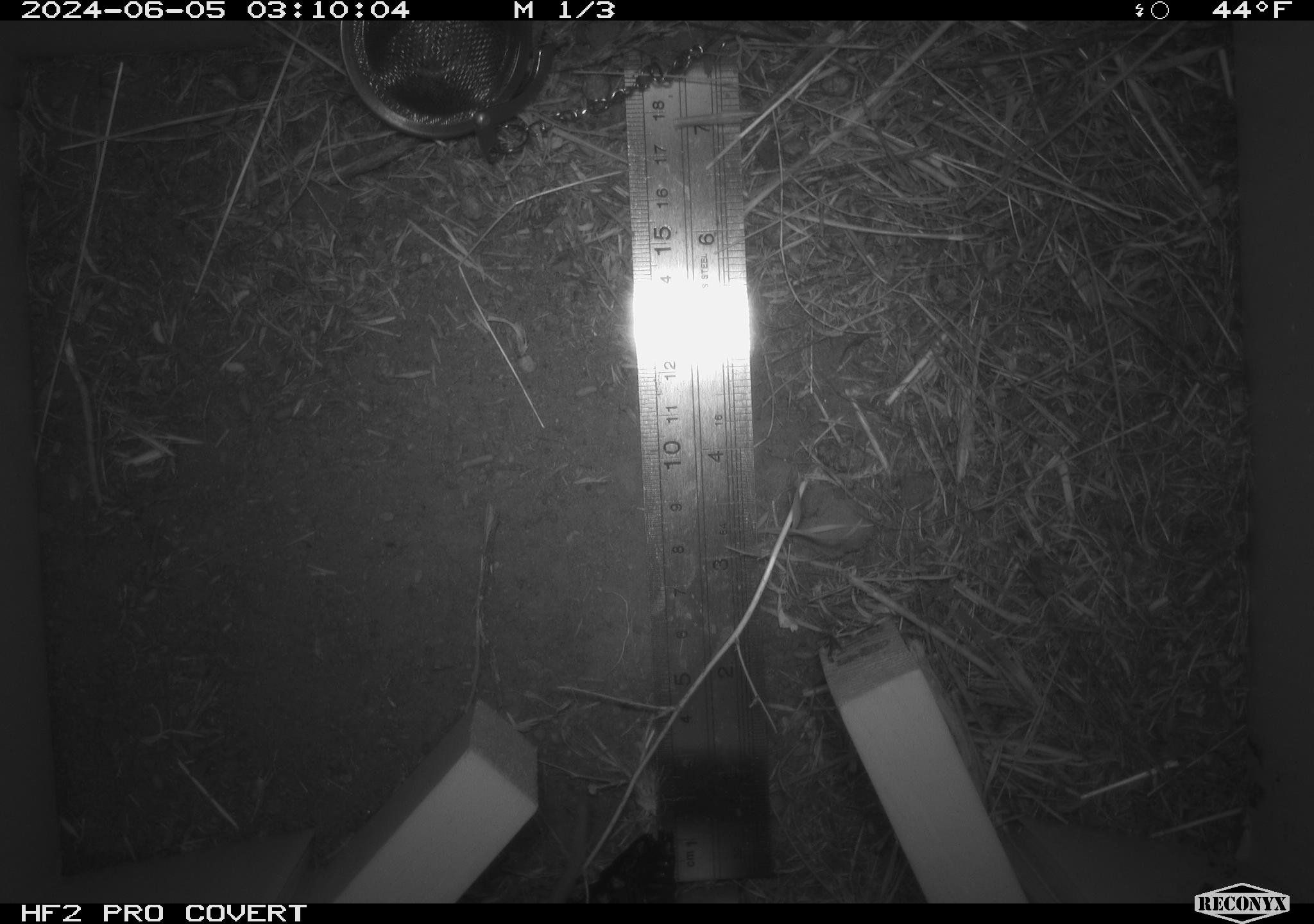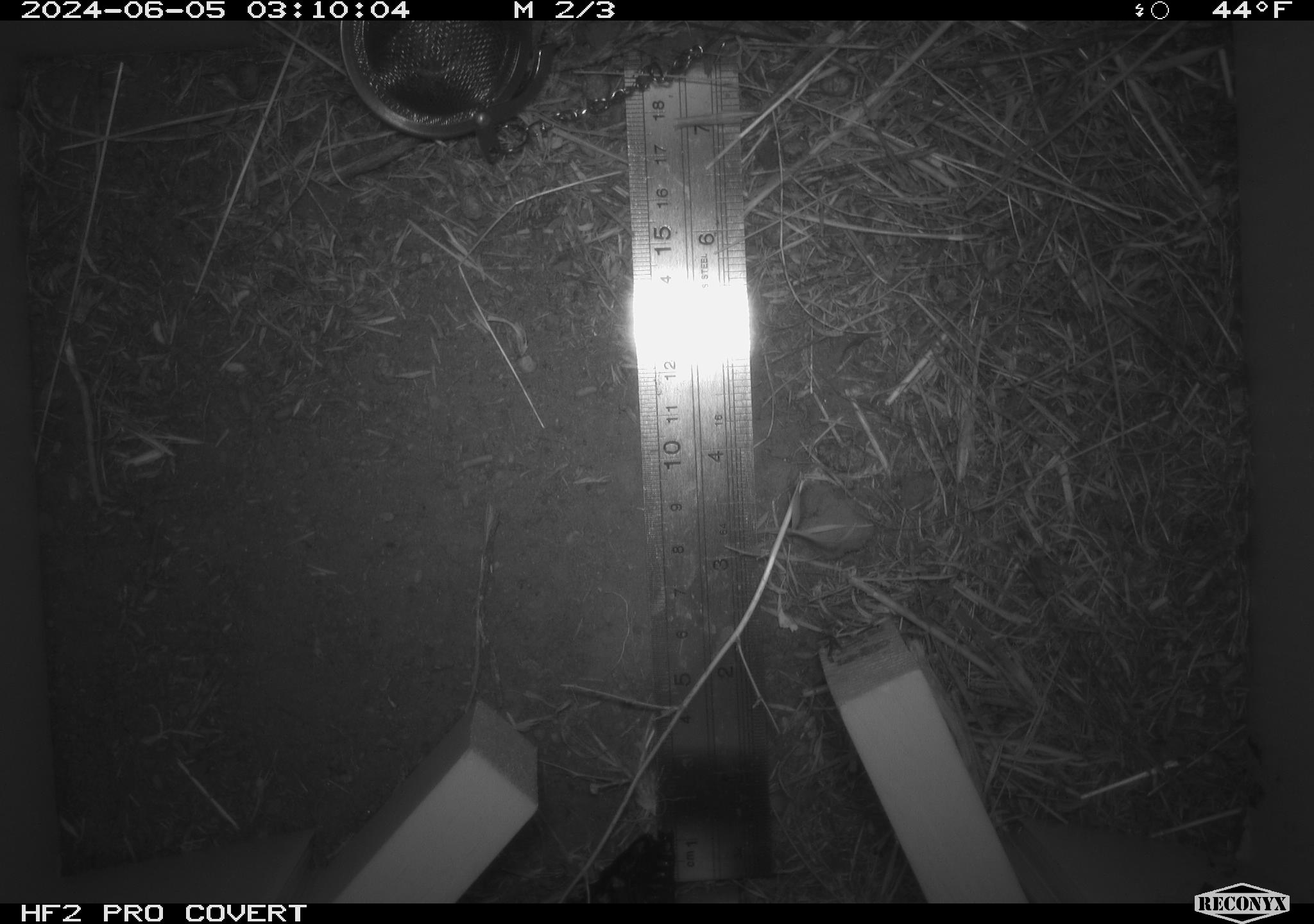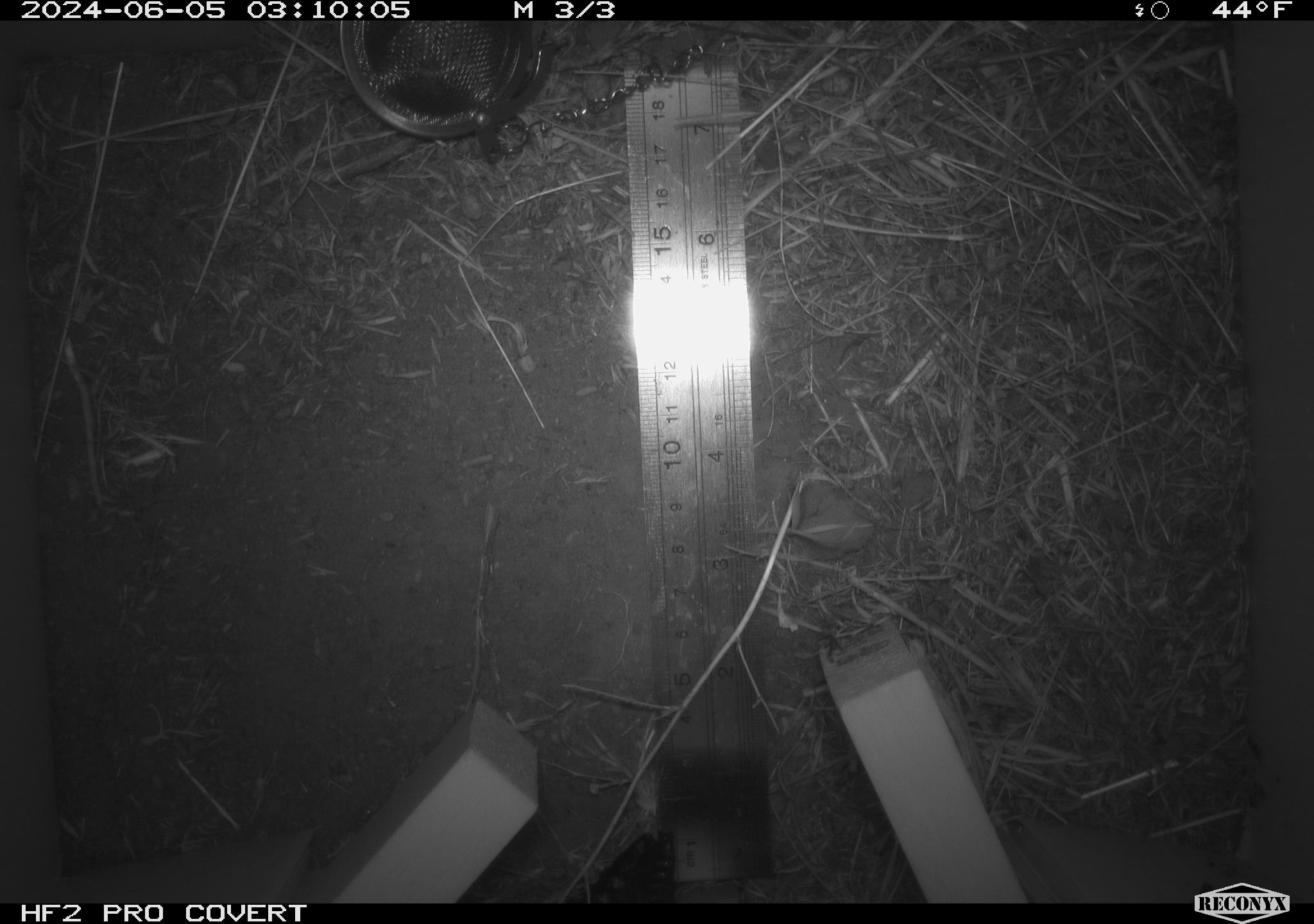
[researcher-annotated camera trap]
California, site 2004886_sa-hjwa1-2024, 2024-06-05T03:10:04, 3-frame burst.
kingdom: Animalia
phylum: Chordata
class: Mammalia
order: Rodentia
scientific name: Rodentia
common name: rodent